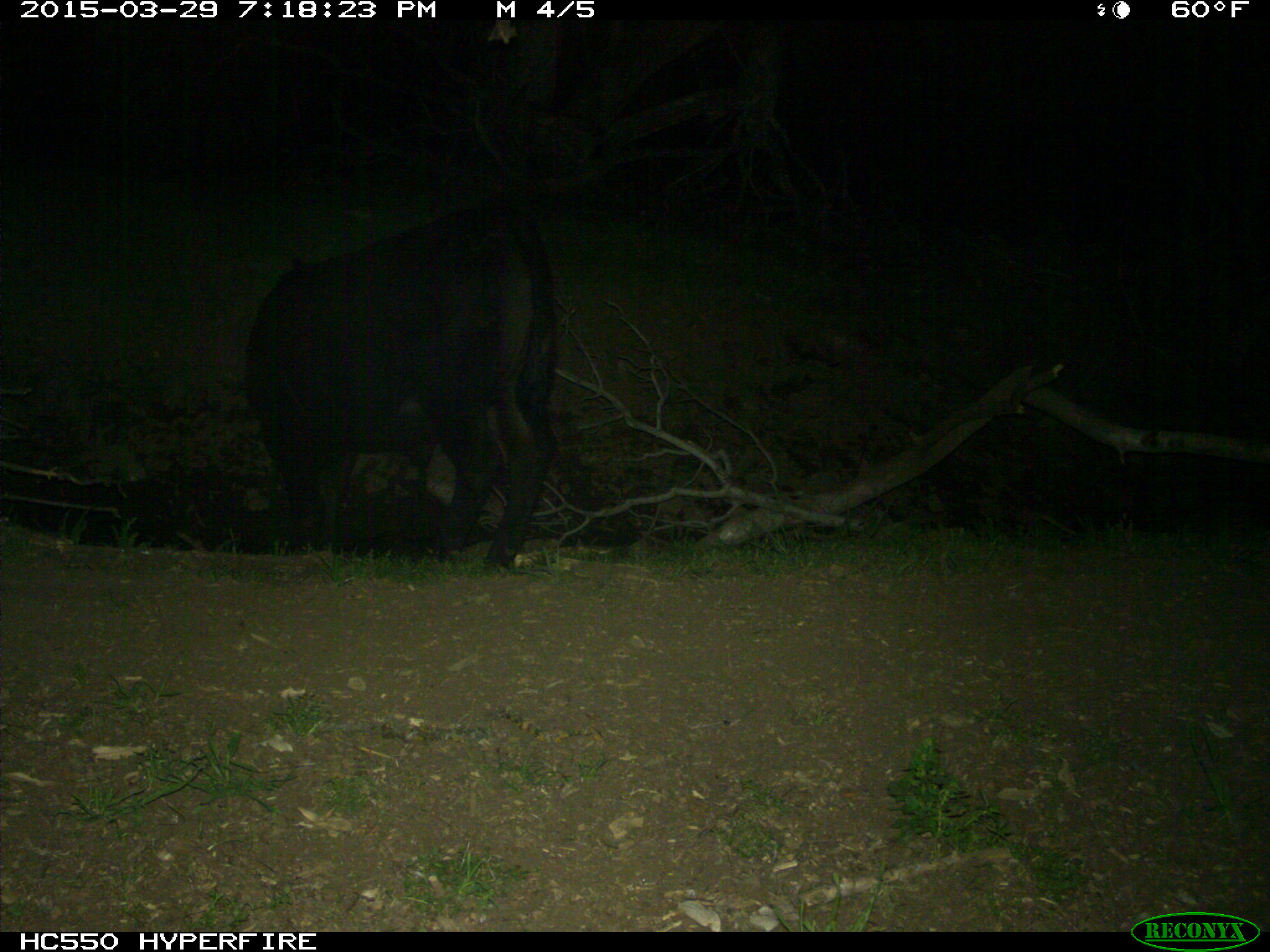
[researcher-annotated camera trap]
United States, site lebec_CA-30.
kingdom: Animalia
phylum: Chordata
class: Mammalia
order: Artiodactyla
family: Bovidae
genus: Bos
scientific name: Bos taurus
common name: domestic cow